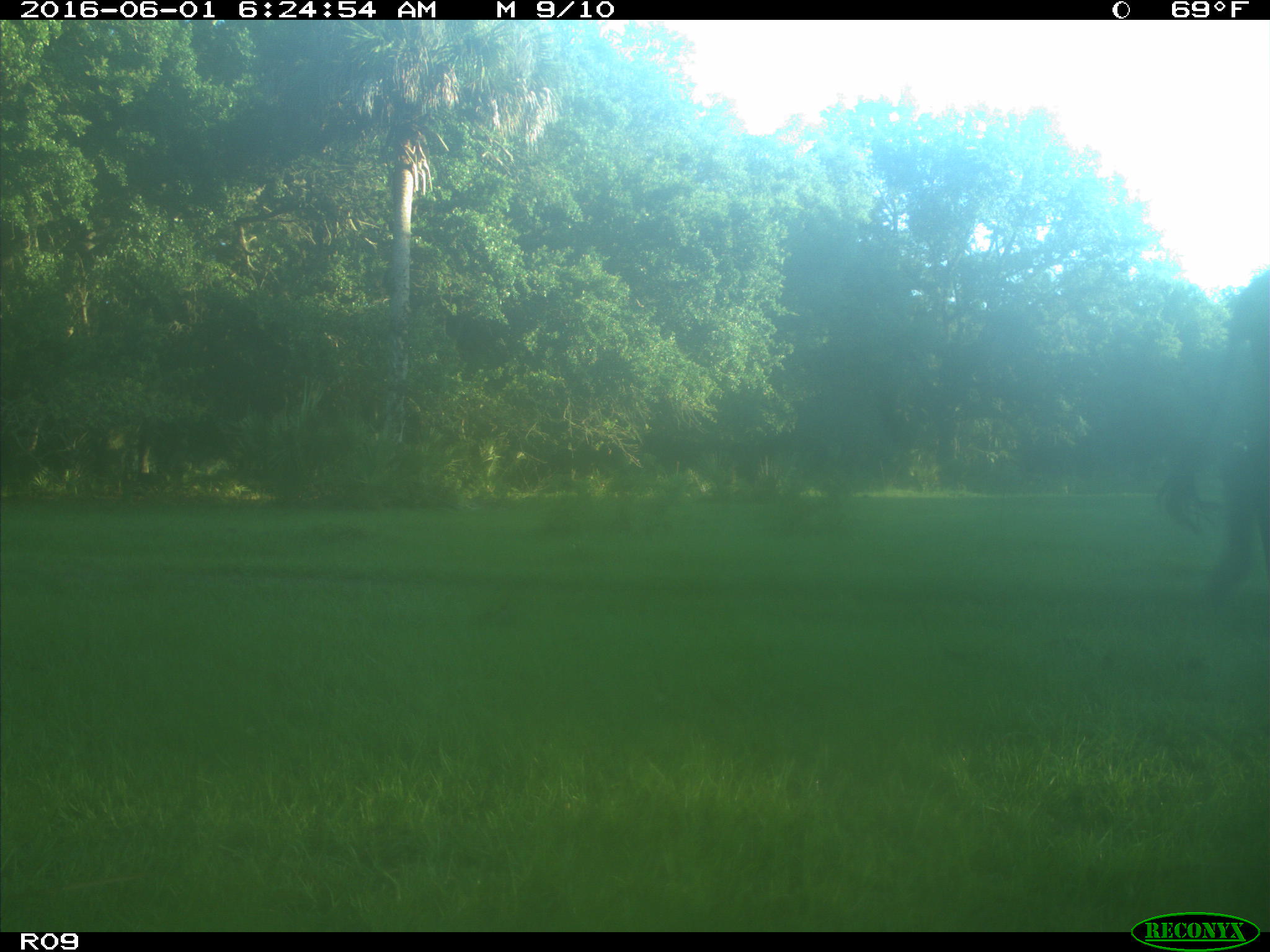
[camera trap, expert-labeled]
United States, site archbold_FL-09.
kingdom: Animalia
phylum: Chordata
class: Mammalia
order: Artiodactyla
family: Bovidae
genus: Bos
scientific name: Bos taurus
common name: domestic cow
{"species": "Bos taurus (domestic cow)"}